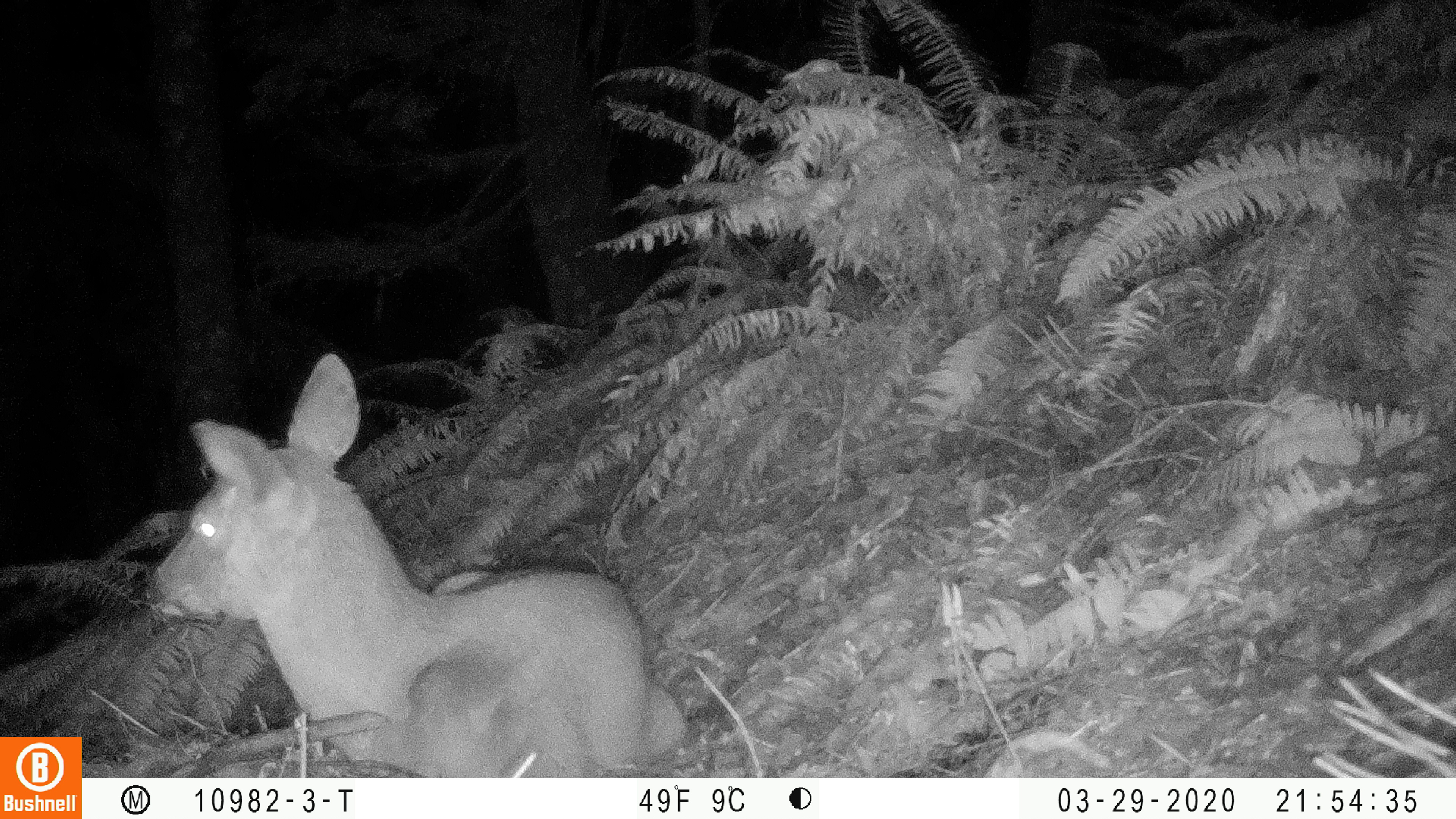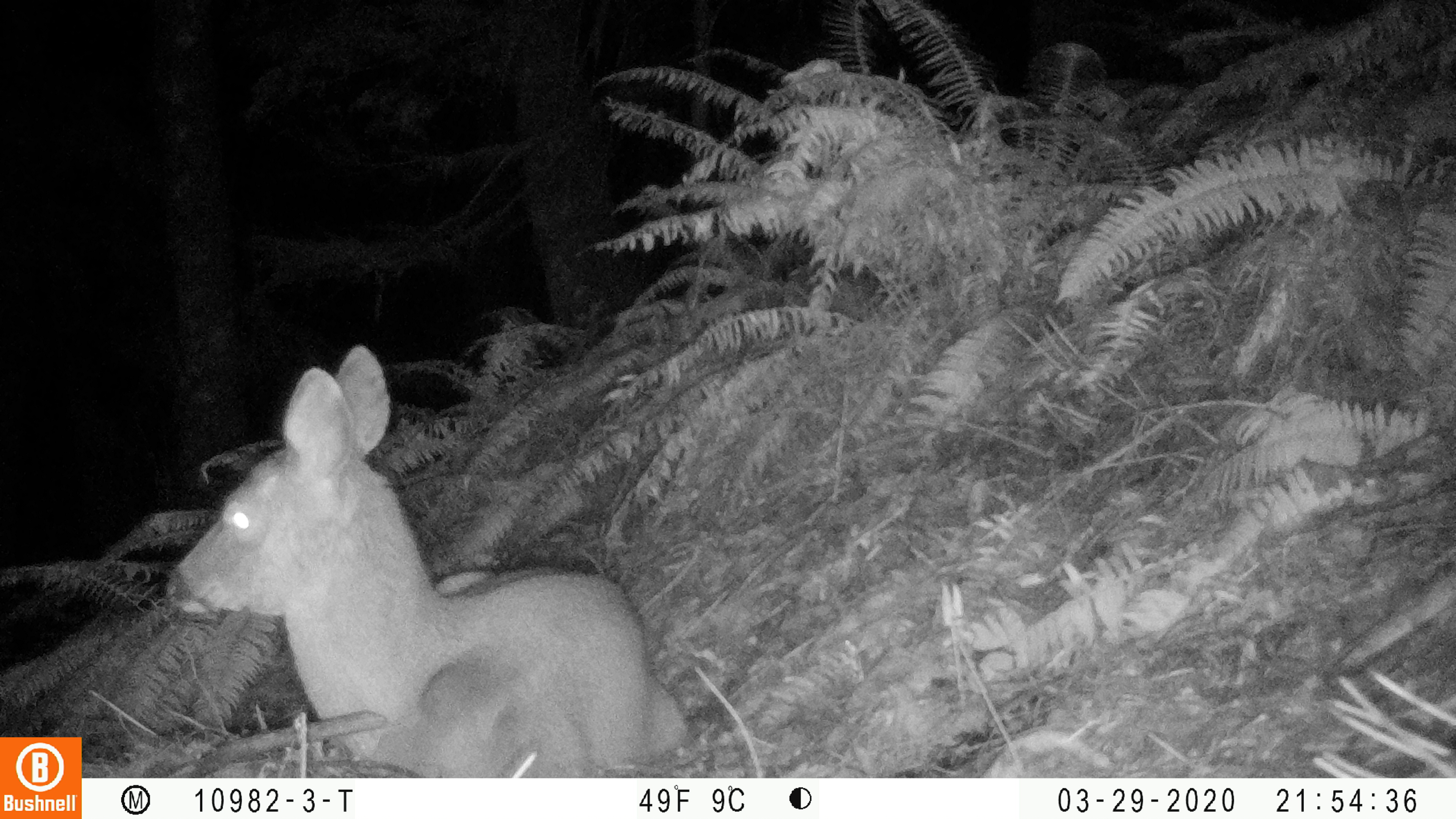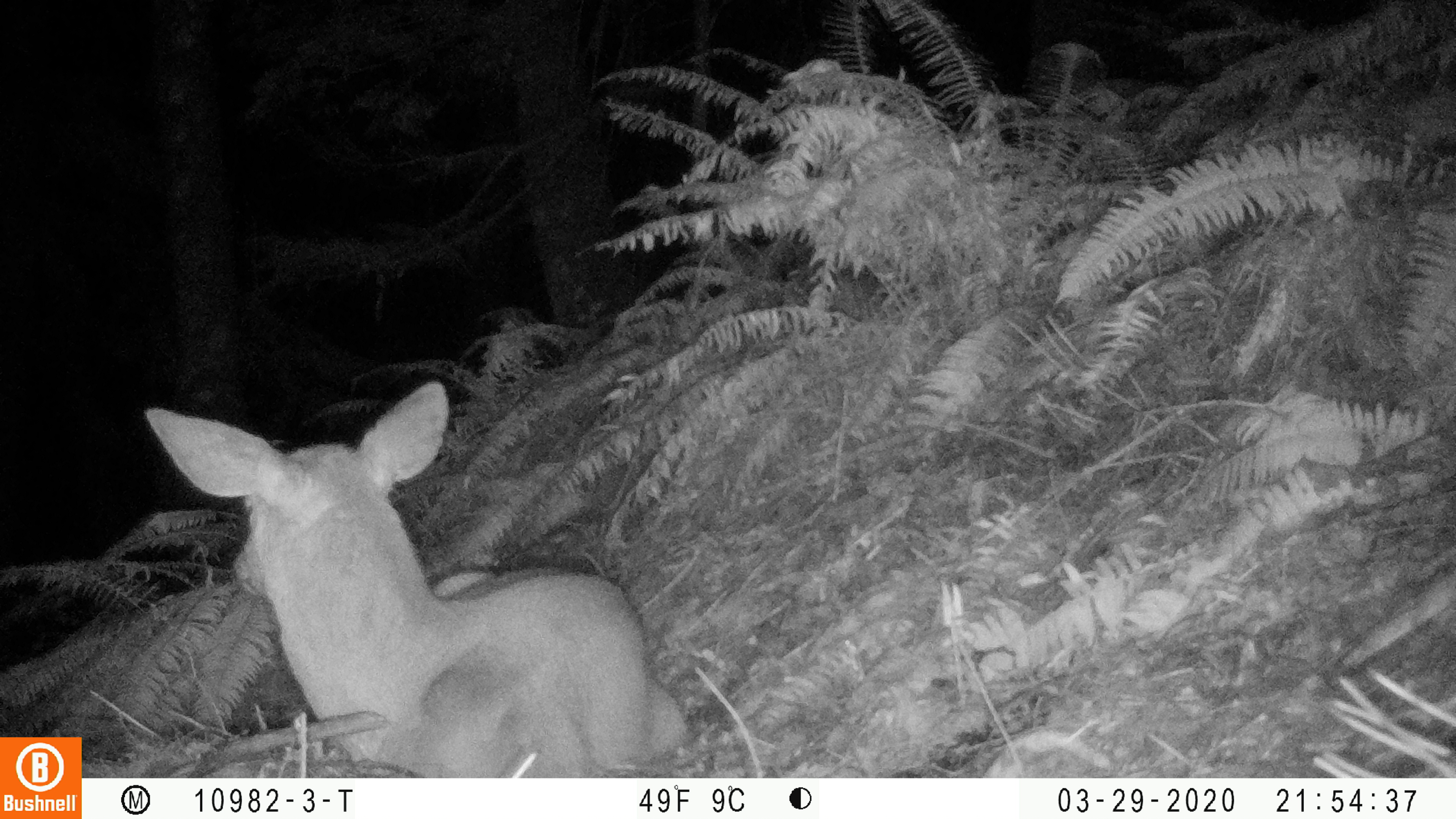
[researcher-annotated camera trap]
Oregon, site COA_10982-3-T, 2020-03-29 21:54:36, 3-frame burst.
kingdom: Animalia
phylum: Chordata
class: Mammalia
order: Artiodactyla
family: Cervidae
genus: Odocoileus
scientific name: Odocoileus hemionus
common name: black-tailed deer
Black-tailed deer (Odocoileus hemionus).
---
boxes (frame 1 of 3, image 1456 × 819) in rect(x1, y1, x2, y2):
black-tailed deer: rect(133, 346, 696, 768)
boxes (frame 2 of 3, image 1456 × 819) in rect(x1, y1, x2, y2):
black-tailed deer: rect(160, 342, 702, 766)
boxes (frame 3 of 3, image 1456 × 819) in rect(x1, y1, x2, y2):
black-tailed deer: rect(137, 376, 694, 765)